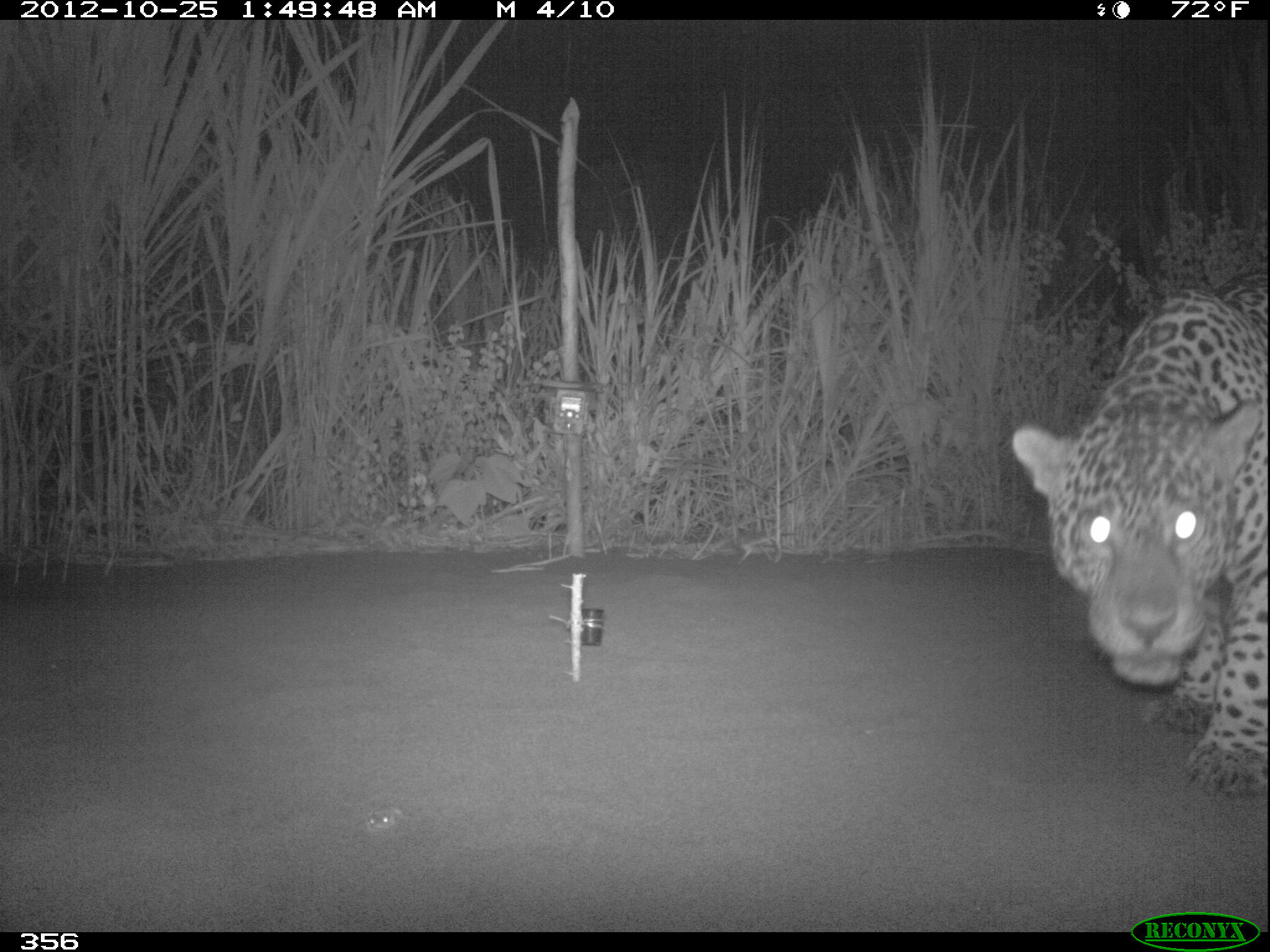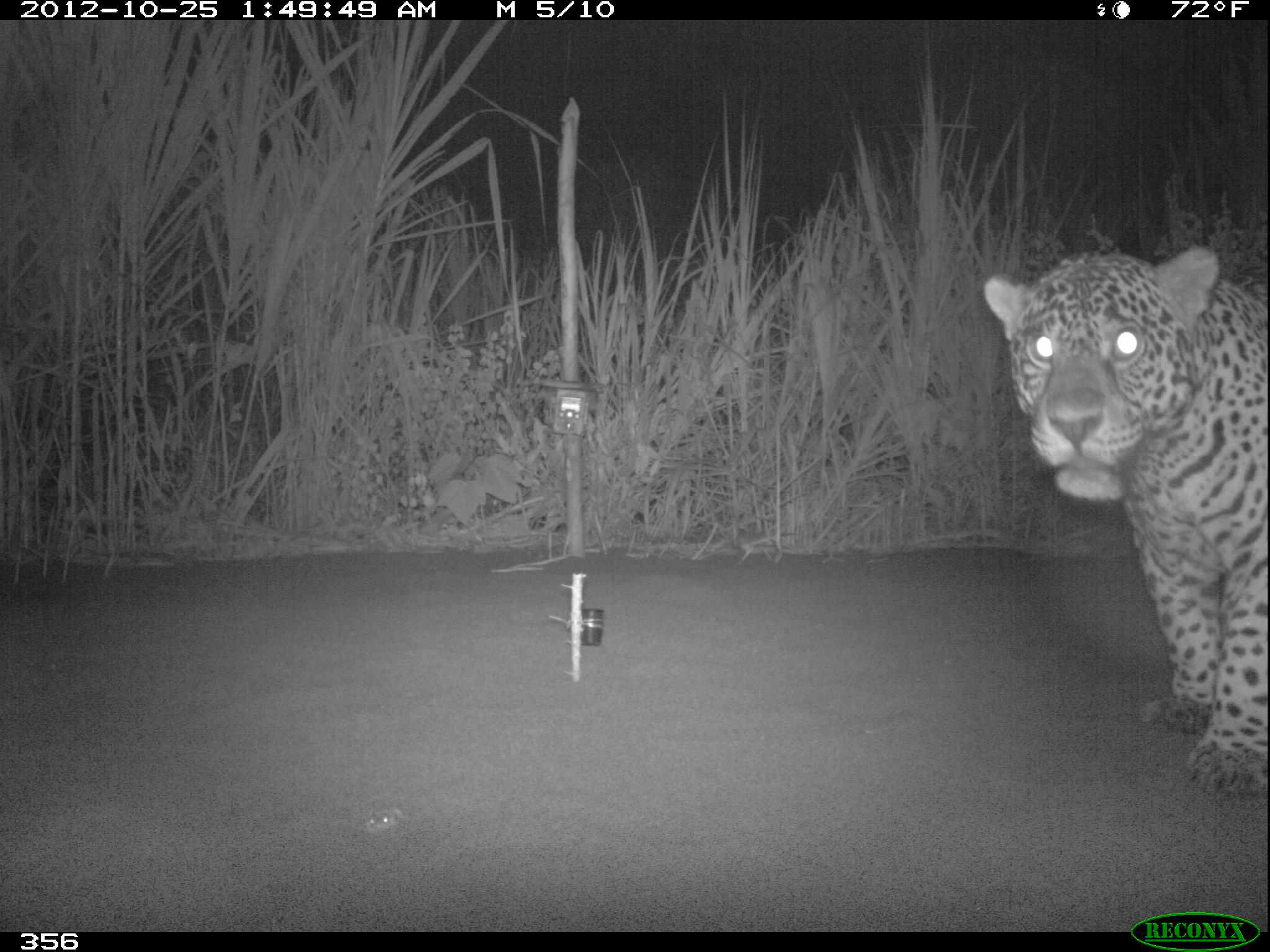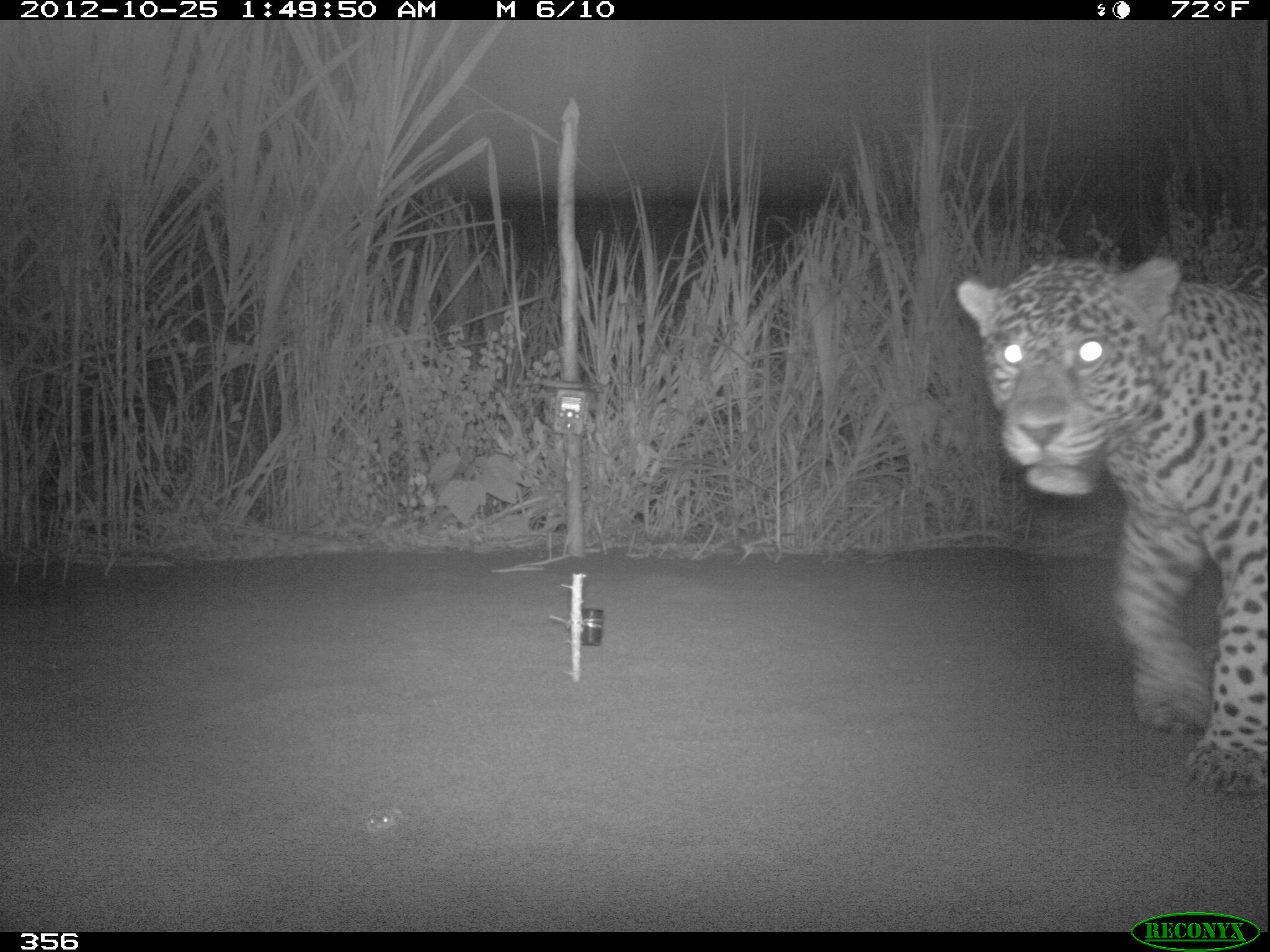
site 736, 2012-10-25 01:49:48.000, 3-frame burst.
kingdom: Animalia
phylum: Chordata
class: Mammalia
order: Carnivora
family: Felidae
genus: Panthera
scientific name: Panthera onca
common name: jaguar